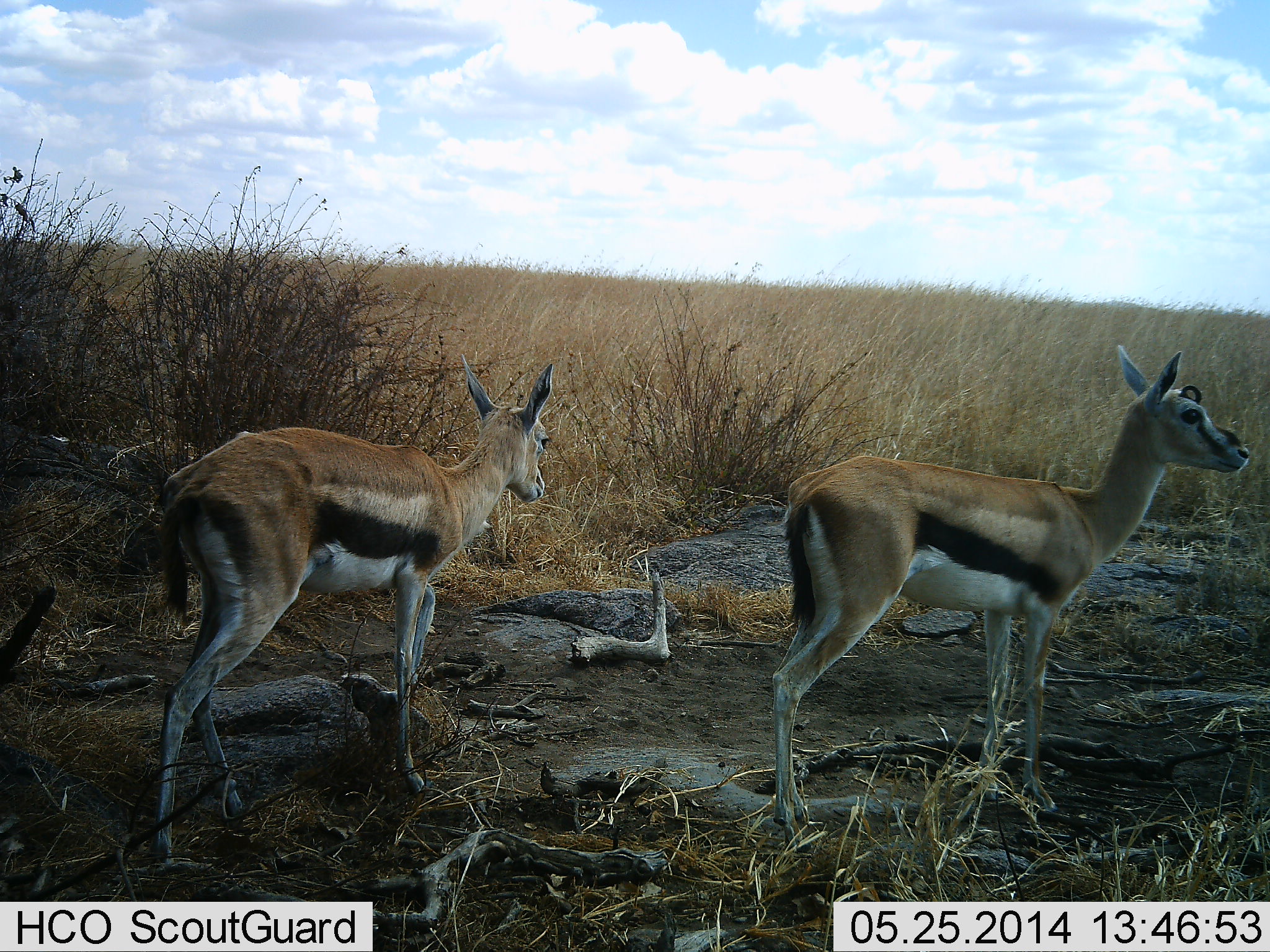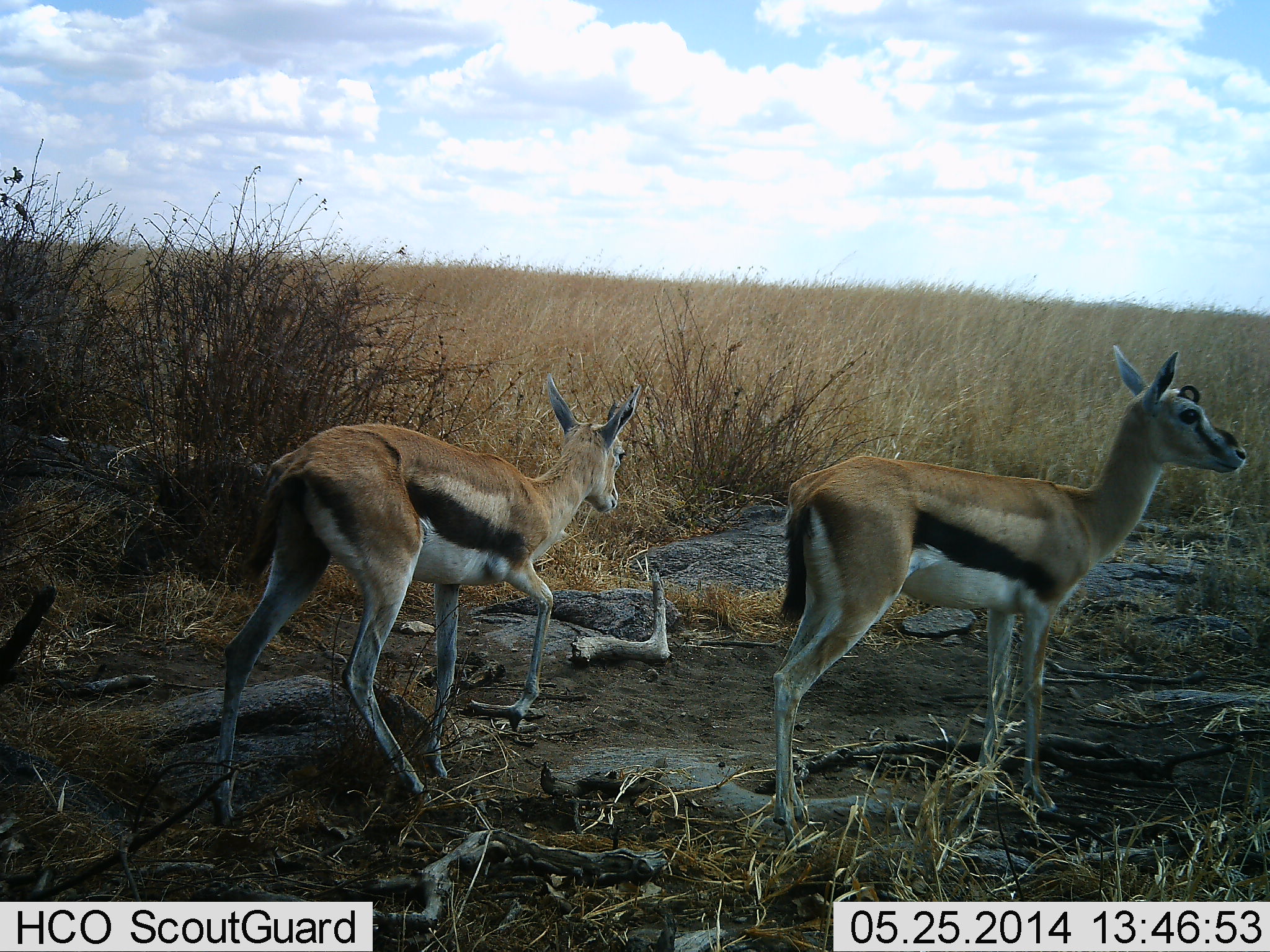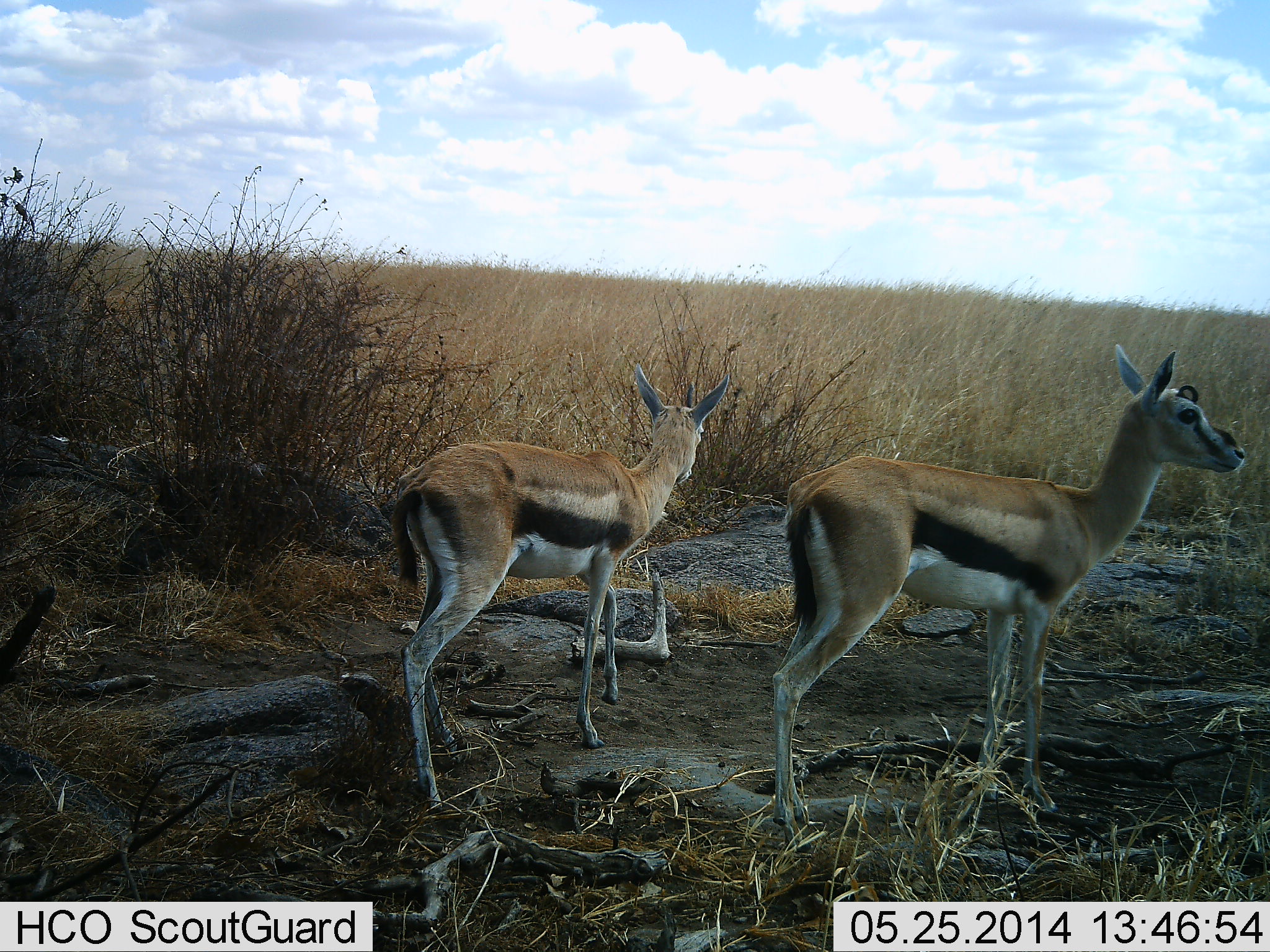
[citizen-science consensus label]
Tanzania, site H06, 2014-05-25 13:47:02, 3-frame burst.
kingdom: Animalia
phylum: Chordata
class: Mammalia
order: Artiodactyla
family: Bovidae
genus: Eudorcas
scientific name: Eudorcas thomsonii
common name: thomson's gazelle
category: gazellethomsons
Gazellethomsons (thomson's gazelle) (Eudorcas thomsonii), count 2. Behavior (volunteer vote fractions): standing 80%, resting 10%, moving 60%, interacting 0%. Young present (vote fraction): 0%. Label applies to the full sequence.